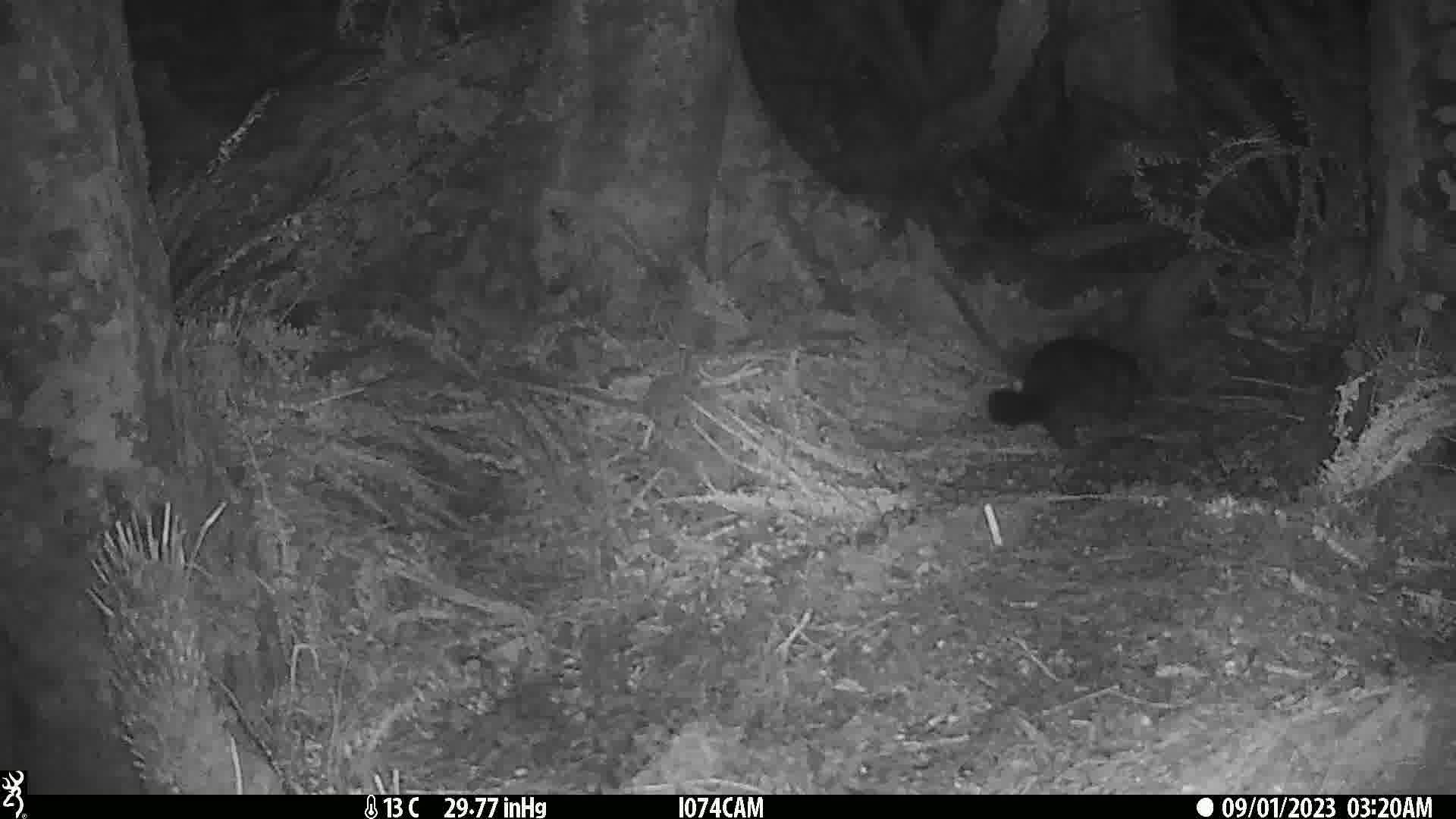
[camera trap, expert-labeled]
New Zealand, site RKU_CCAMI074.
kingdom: Animalia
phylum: Chordata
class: Mammalia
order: Diprotodontia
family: Phalangeridae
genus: Trichosurus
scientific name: Trichosurus vulpecula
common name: common brushtail possum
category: possum